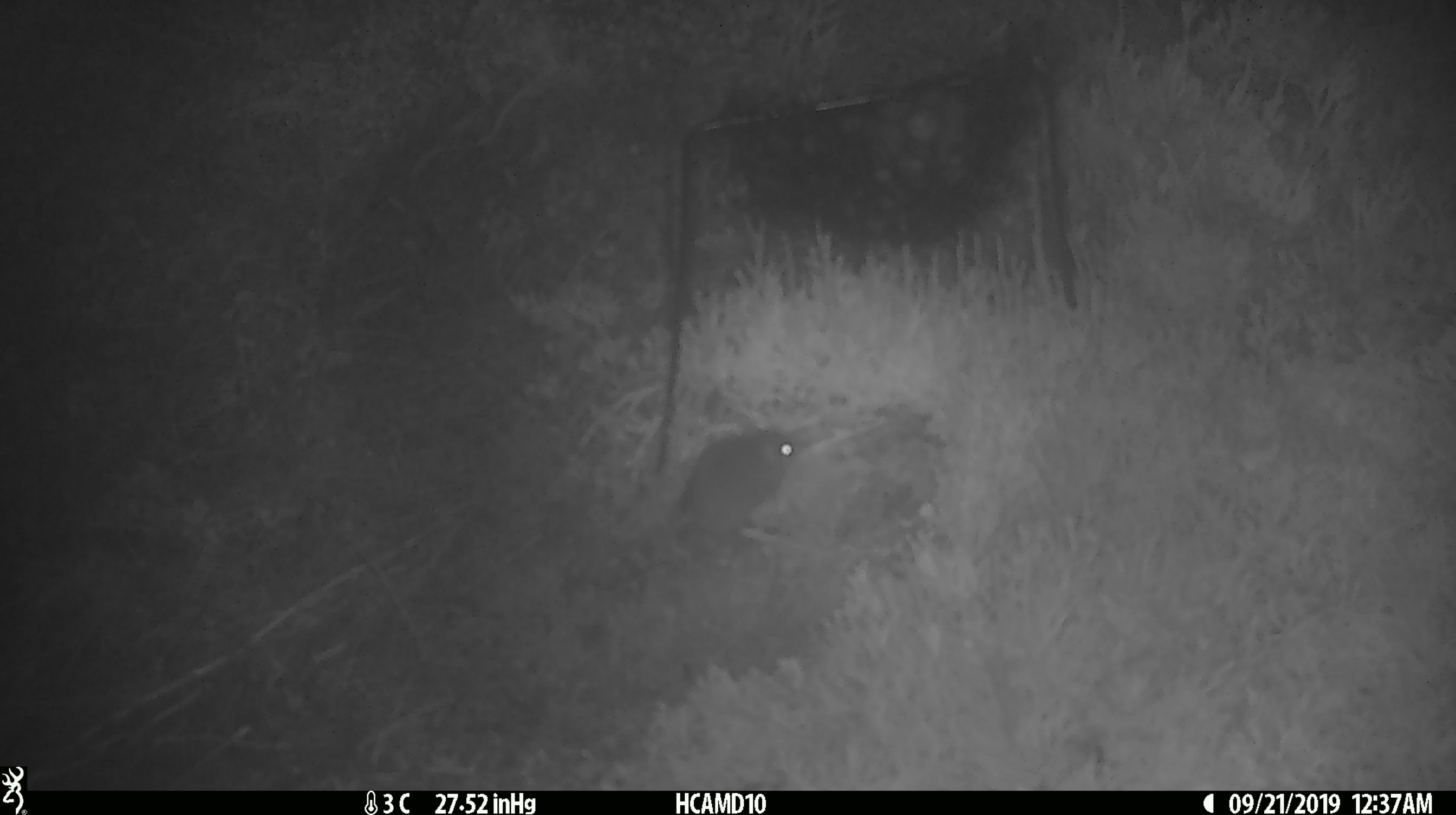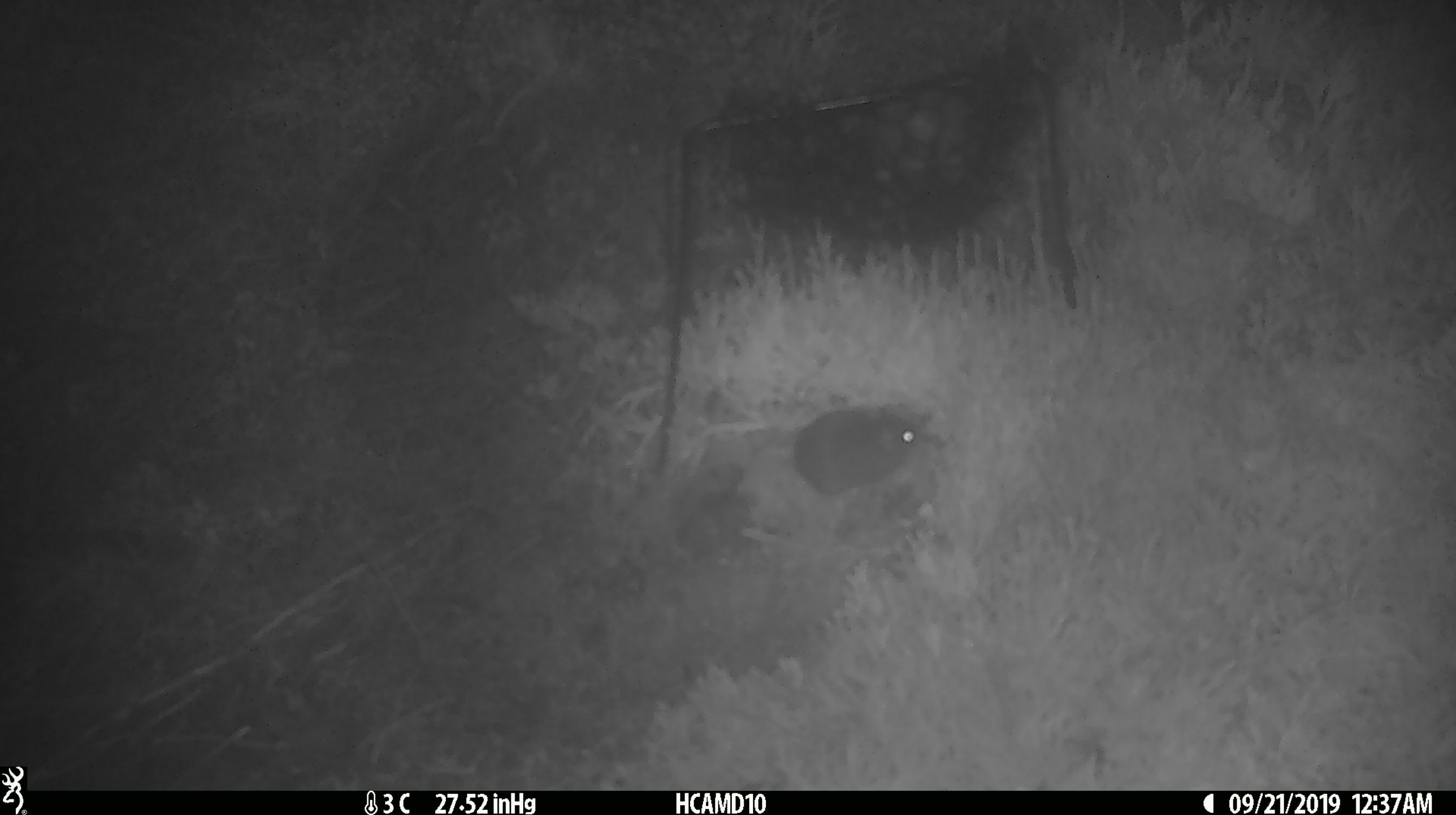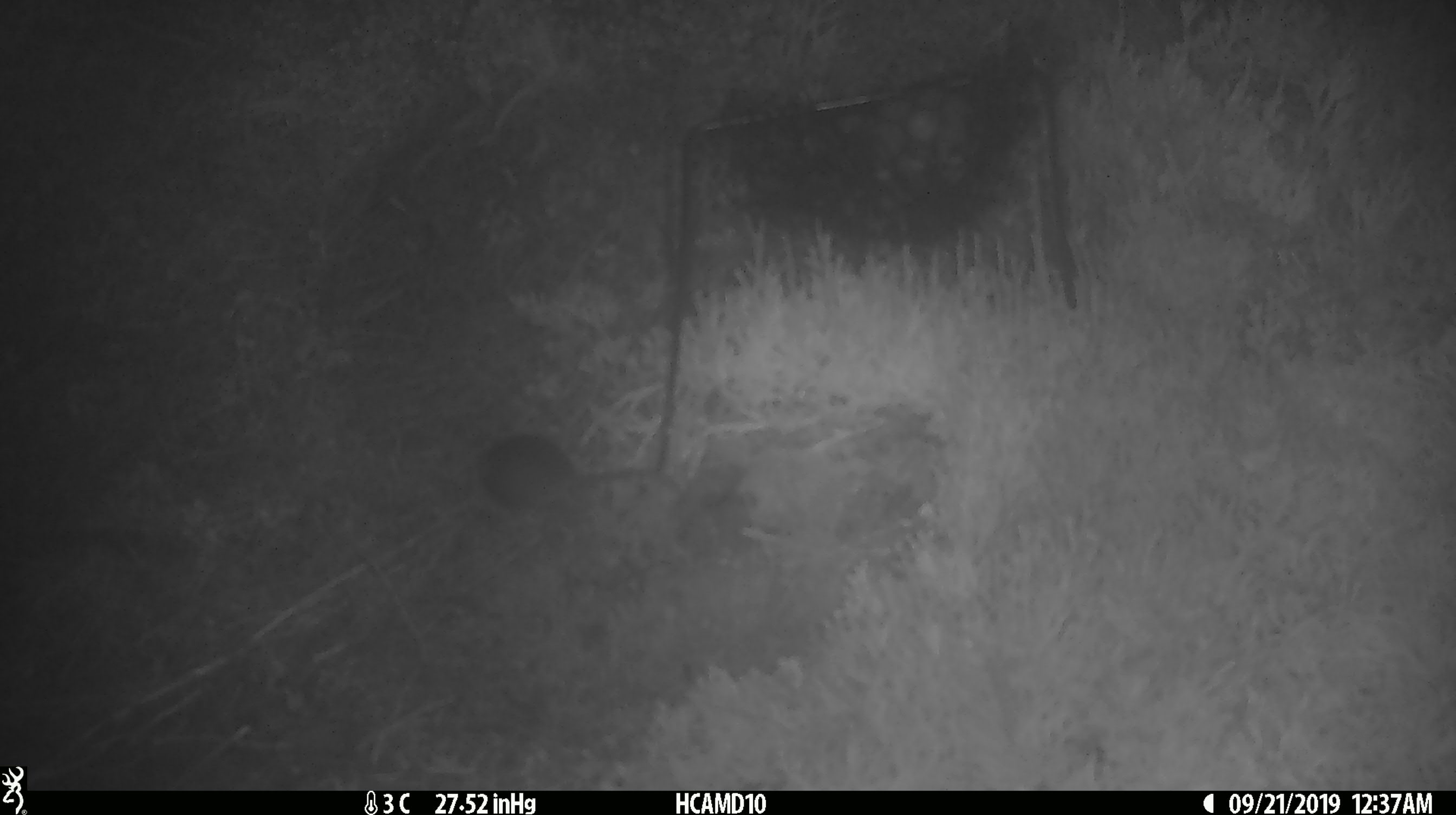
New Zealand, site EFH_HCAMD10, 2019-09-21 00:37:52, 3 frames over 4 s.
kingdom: Animalia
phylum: Chordata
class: Mammalia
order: Rodentia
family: Muridae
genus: Mus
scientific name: Mus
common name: mouse